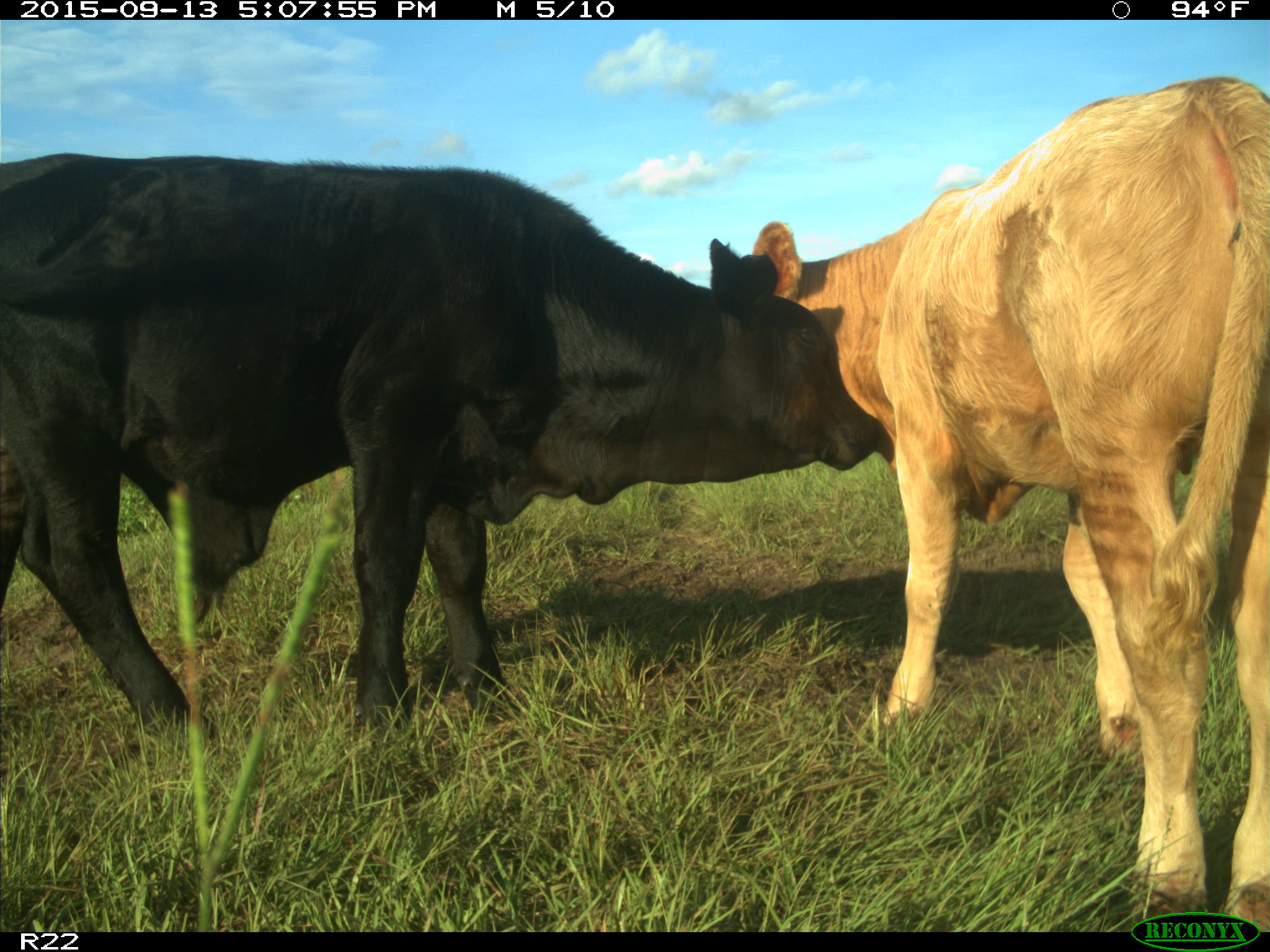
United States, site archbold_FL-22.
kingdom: Animalia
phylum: Chordata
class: Mammalia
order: Artiodactyla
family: Bovidae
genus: Bos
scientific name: Bos taurus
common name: domestic cow